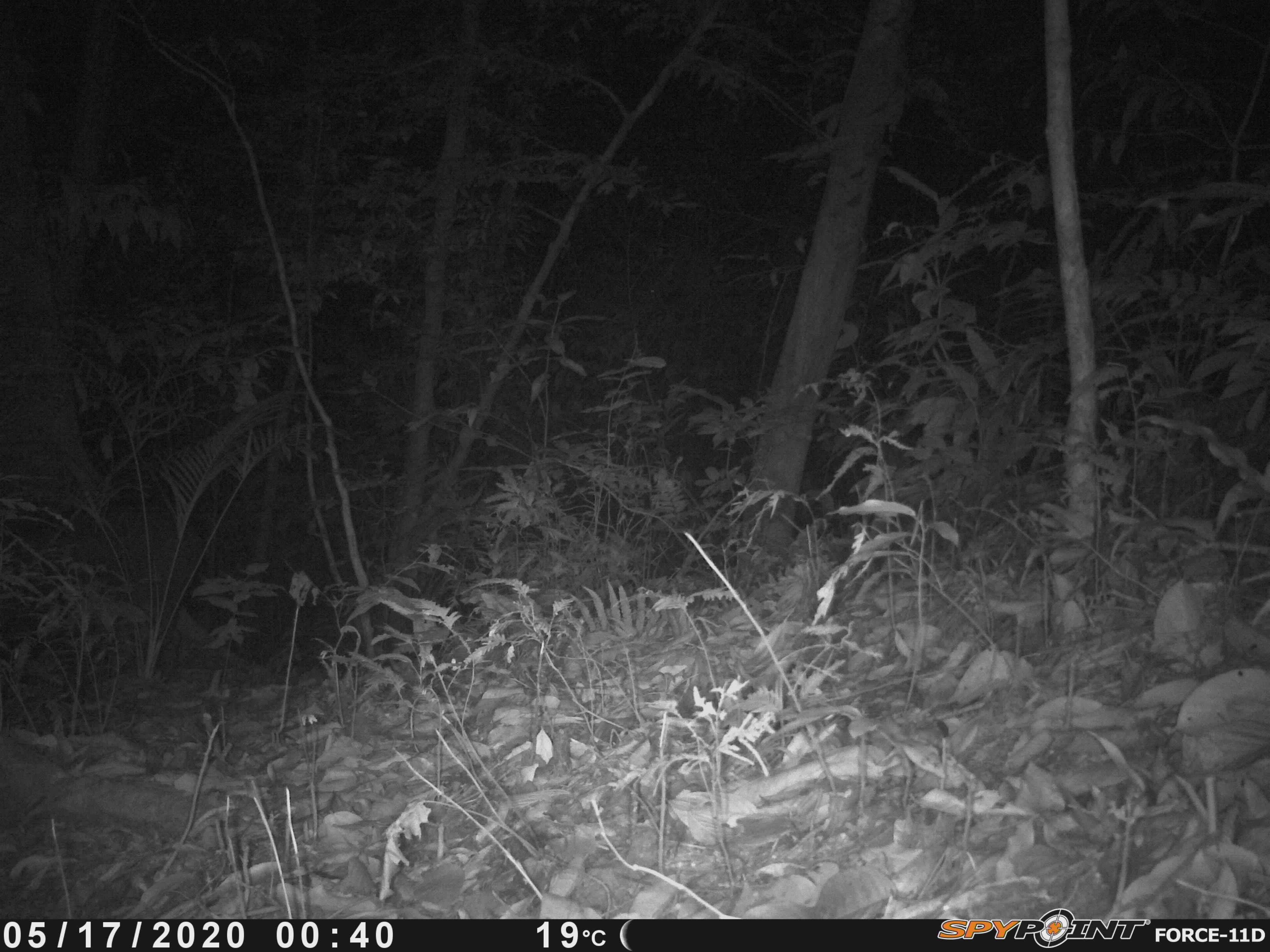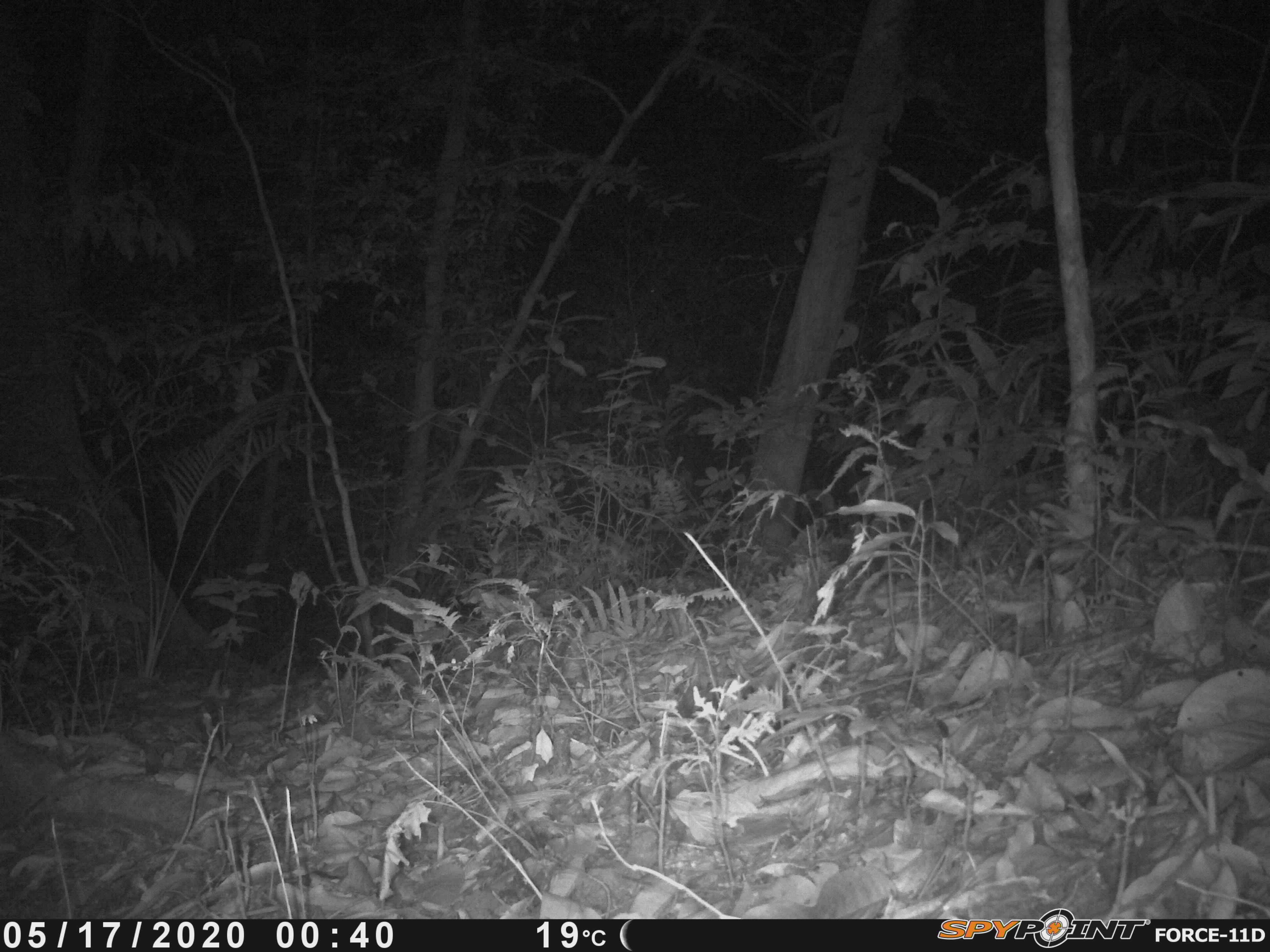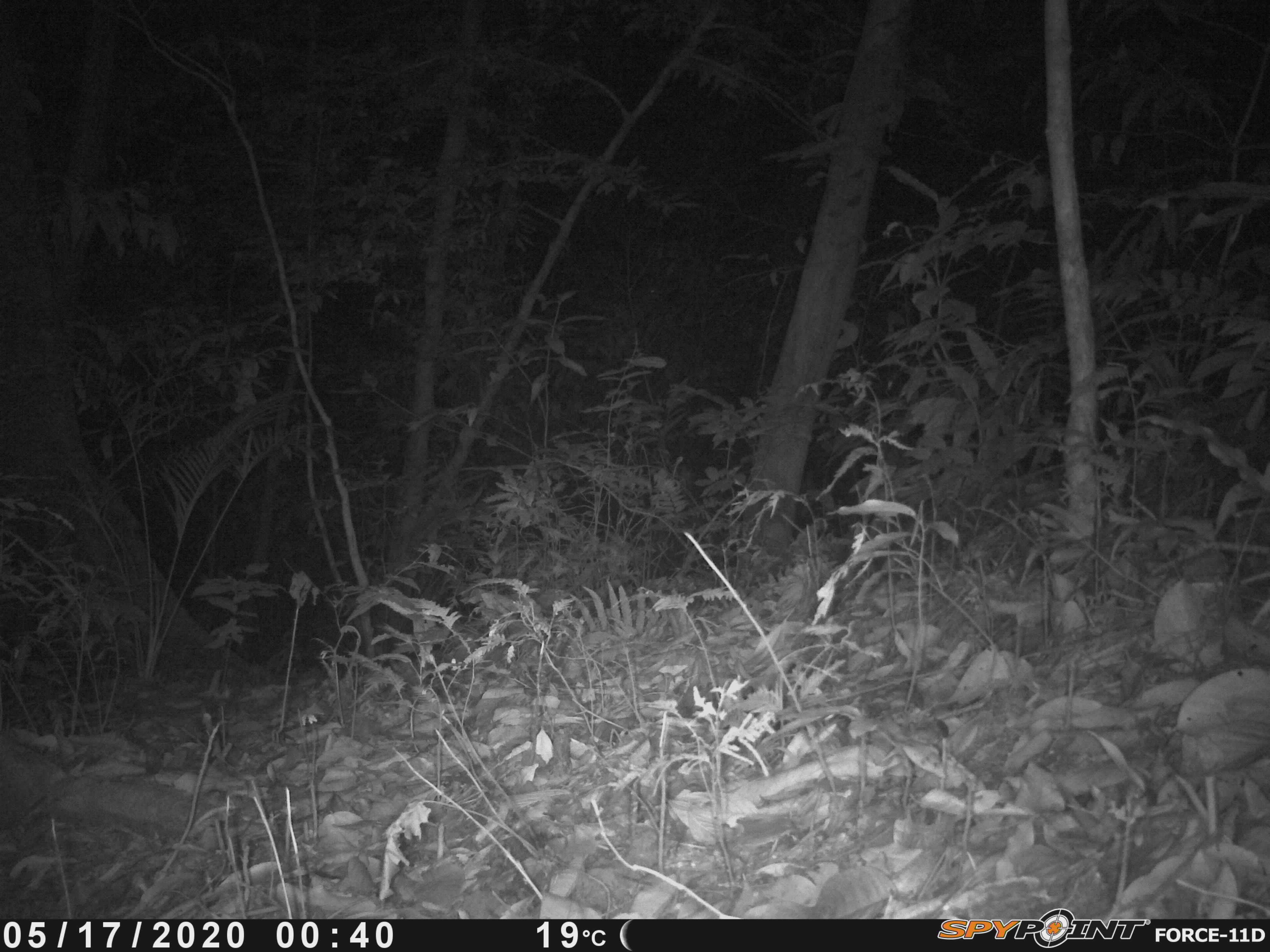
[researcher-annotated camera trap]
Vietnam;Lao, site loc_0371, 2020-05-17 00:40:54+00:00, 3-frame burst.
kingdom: Animalia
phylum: Chordata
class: Mammalia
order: Artiodactyla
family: Suidae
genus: Sus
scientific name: Sus scrofa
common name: eurasian wild pig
Eurasian wild pig (Sus scrofa). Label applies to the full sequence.